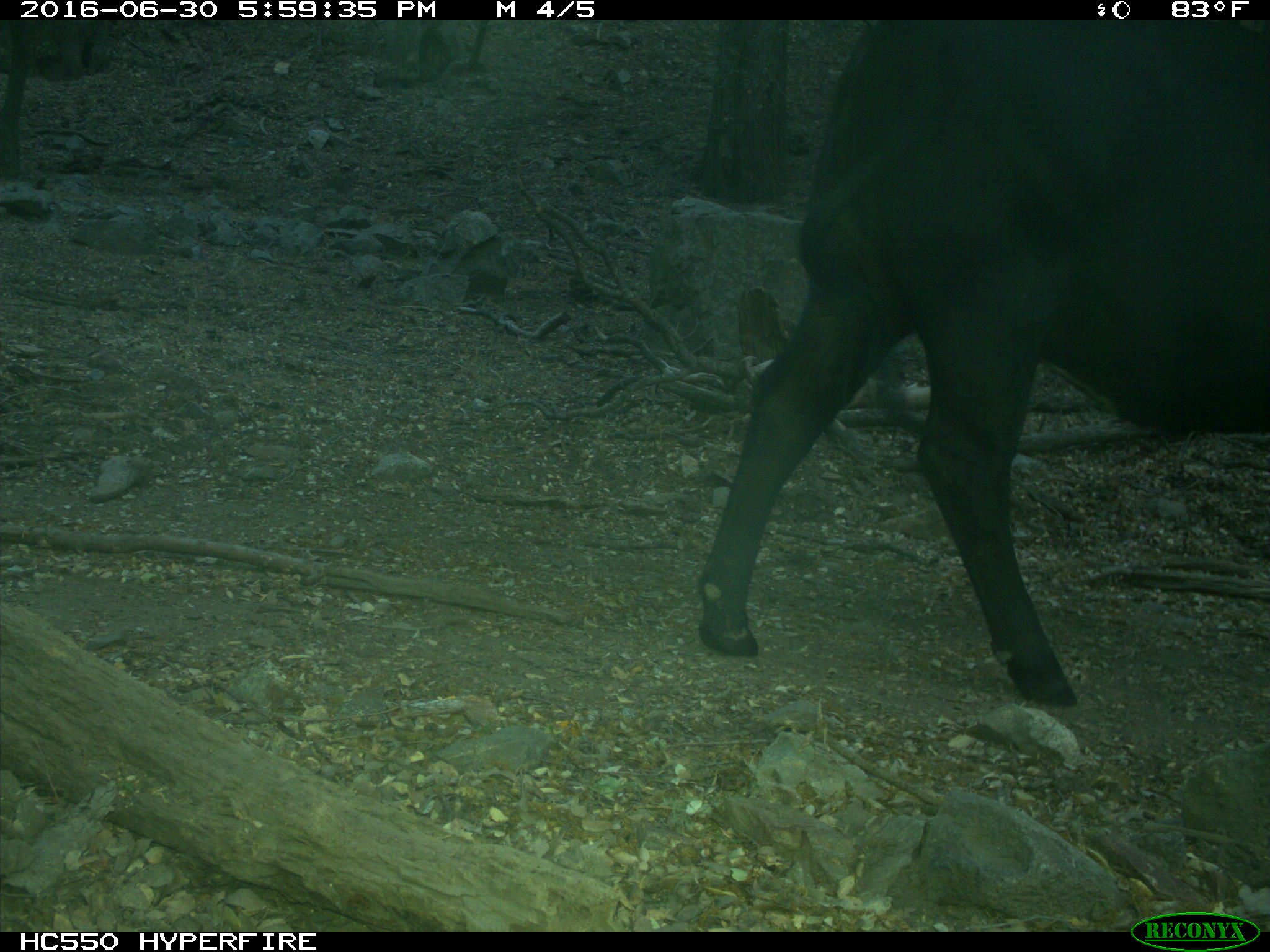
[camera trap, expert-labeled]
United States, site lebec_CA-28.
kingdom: Animalia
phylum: Chordata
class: Mammalia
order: Artiodactyla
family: Bovidae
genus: Bos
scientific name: Bos taurus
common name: domestic cow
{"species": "Bos taurus (domestic cow)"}